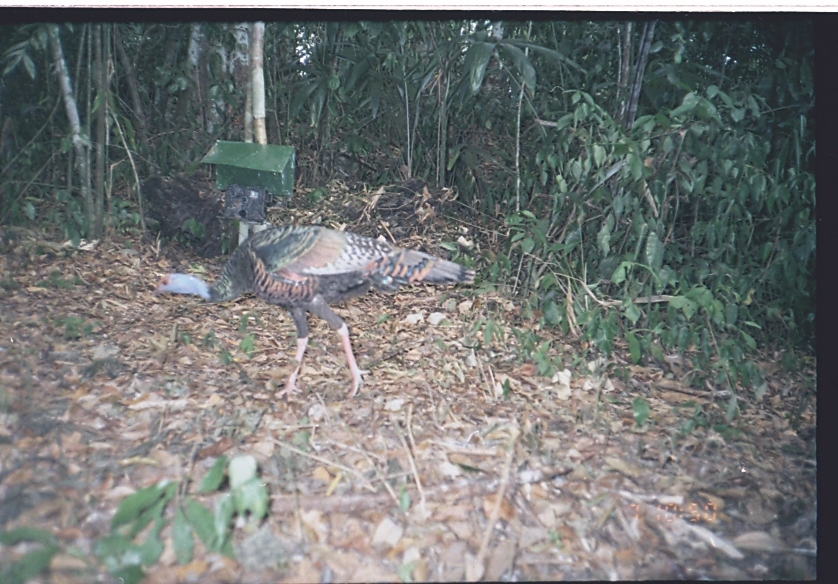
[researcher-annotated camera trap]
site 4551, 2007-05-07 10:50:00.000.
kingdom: Animalia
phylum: Chordata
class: Aves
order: Galliformes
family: Phasianidae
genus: Meleagris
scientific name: Meleagris ocellata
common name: ocellated turkey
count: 1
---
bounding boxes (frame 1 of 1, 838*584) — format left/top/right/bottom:
meleagris ocellata: 148/222/477/397